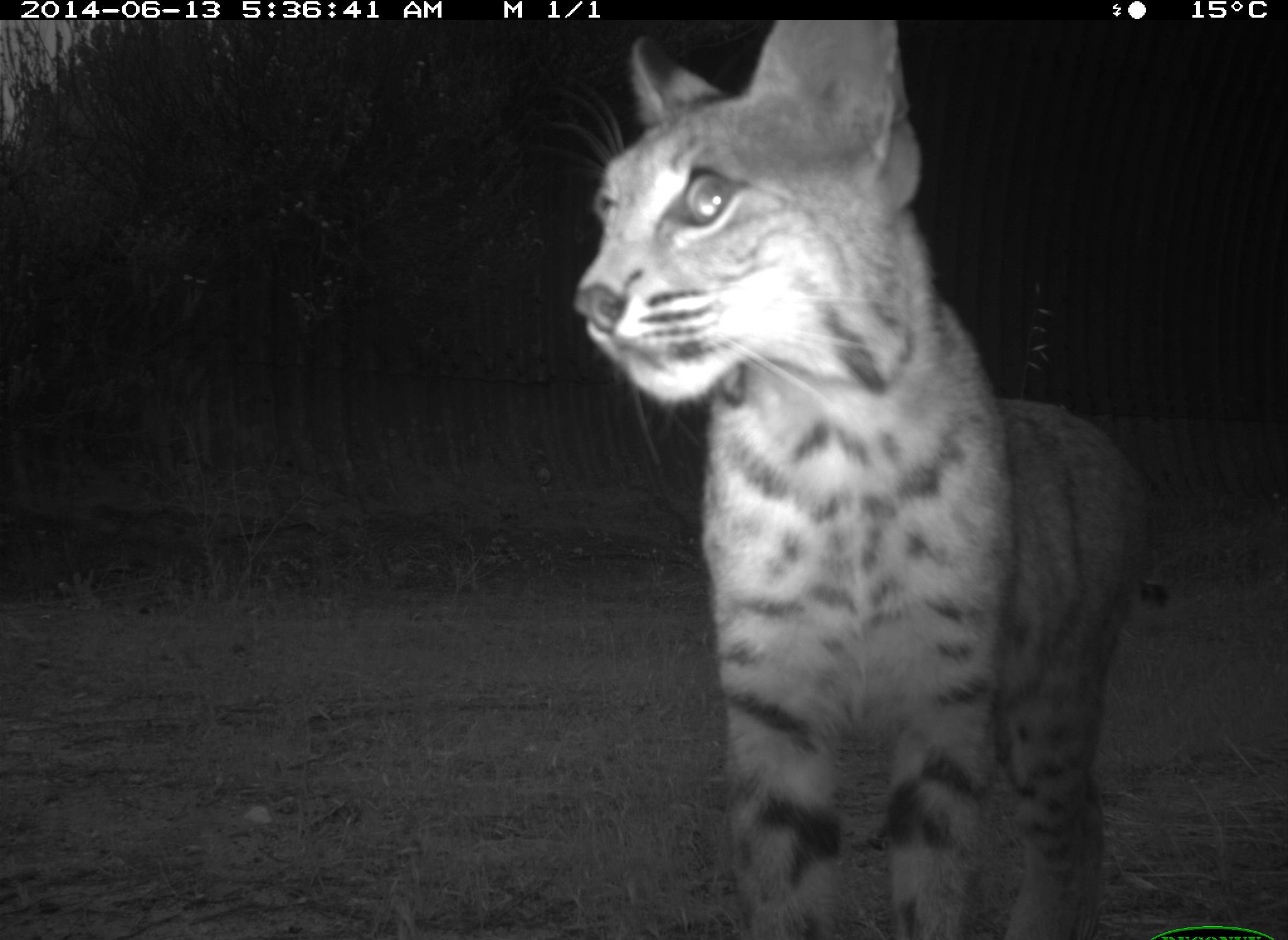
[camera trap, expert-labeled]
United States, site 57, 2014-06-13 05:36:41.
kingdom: Animalia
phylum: Chordata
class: Mammalia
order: Carnivora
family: Felidae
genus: Lynx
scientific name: Lynx rufus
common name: bobcat